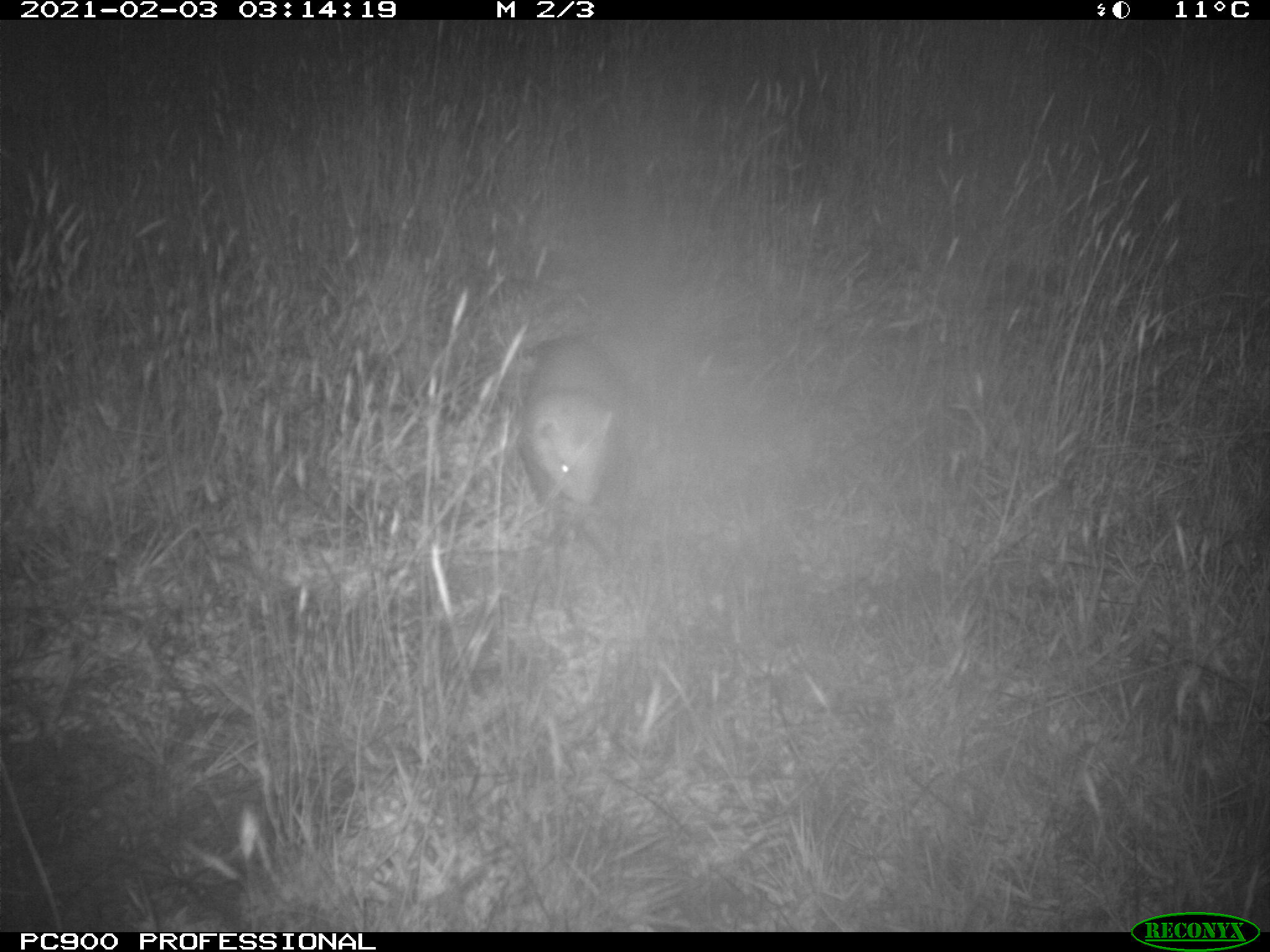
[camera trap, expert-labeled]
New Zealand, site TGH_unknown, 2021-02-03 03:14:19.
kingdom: Animalia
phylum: Chordata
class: Mammalia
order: Carnivora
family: Mustelidae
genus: Mustela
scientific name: Mustela furo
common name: ferret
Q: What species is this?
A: Ferret (Mustela furo).